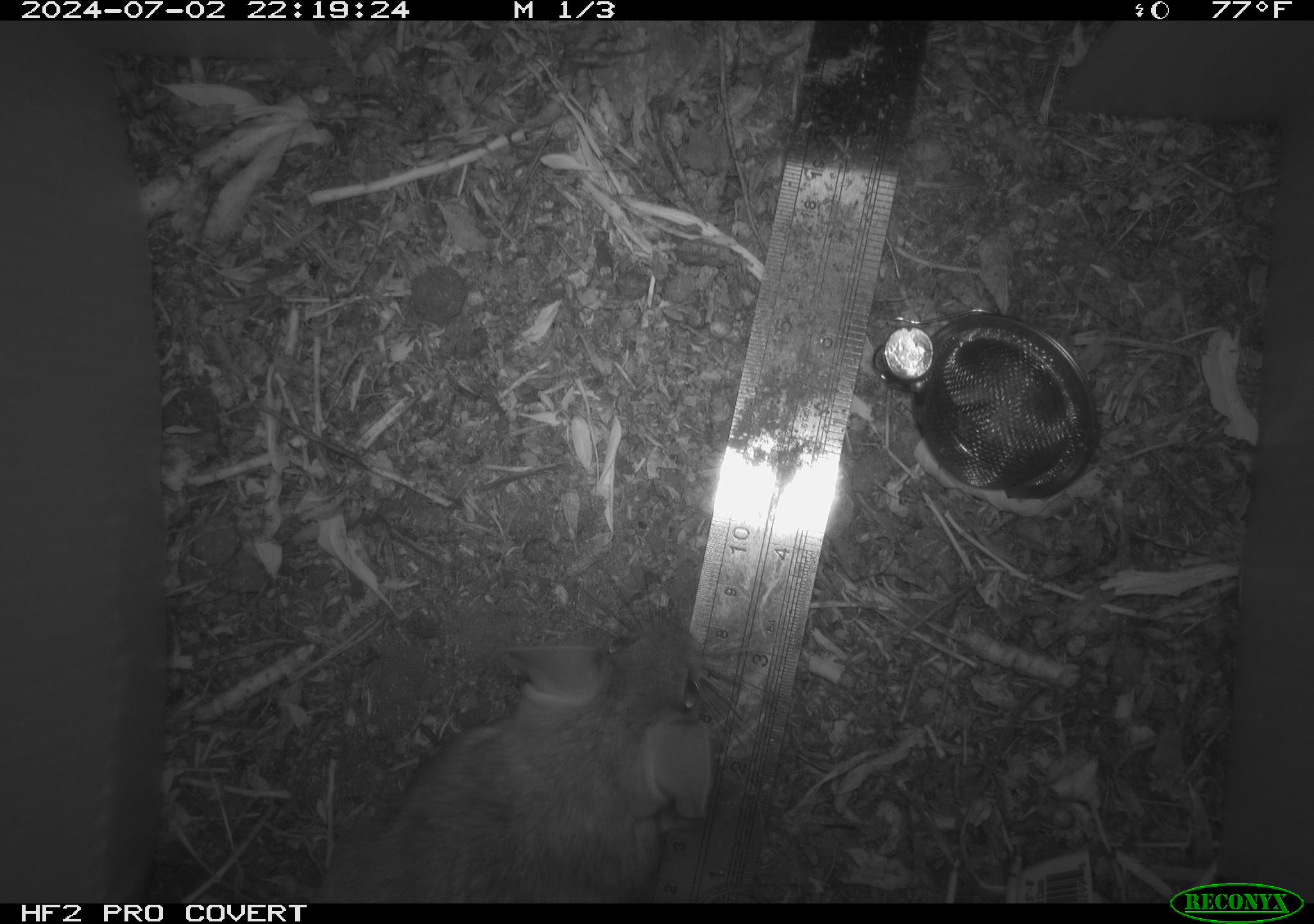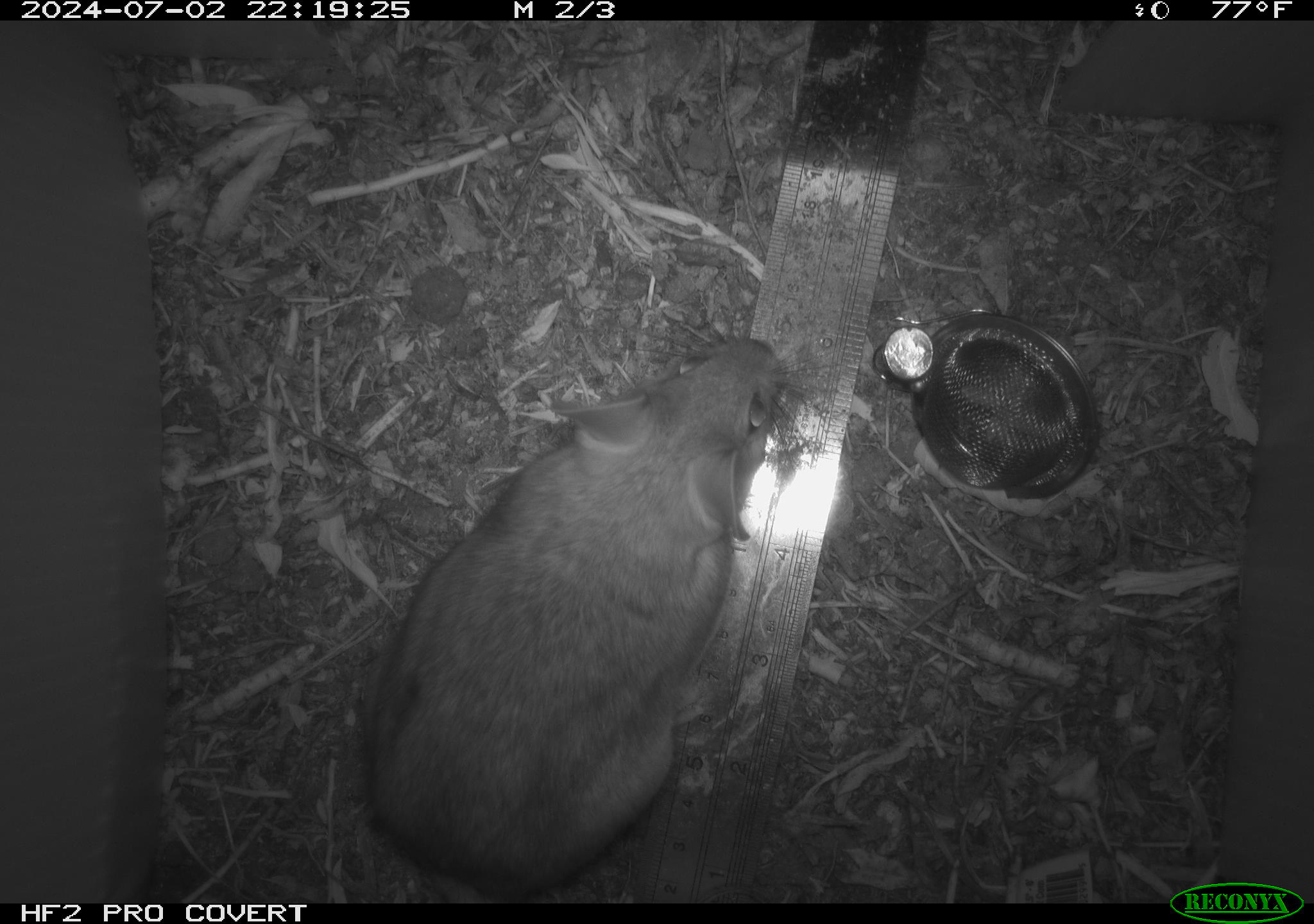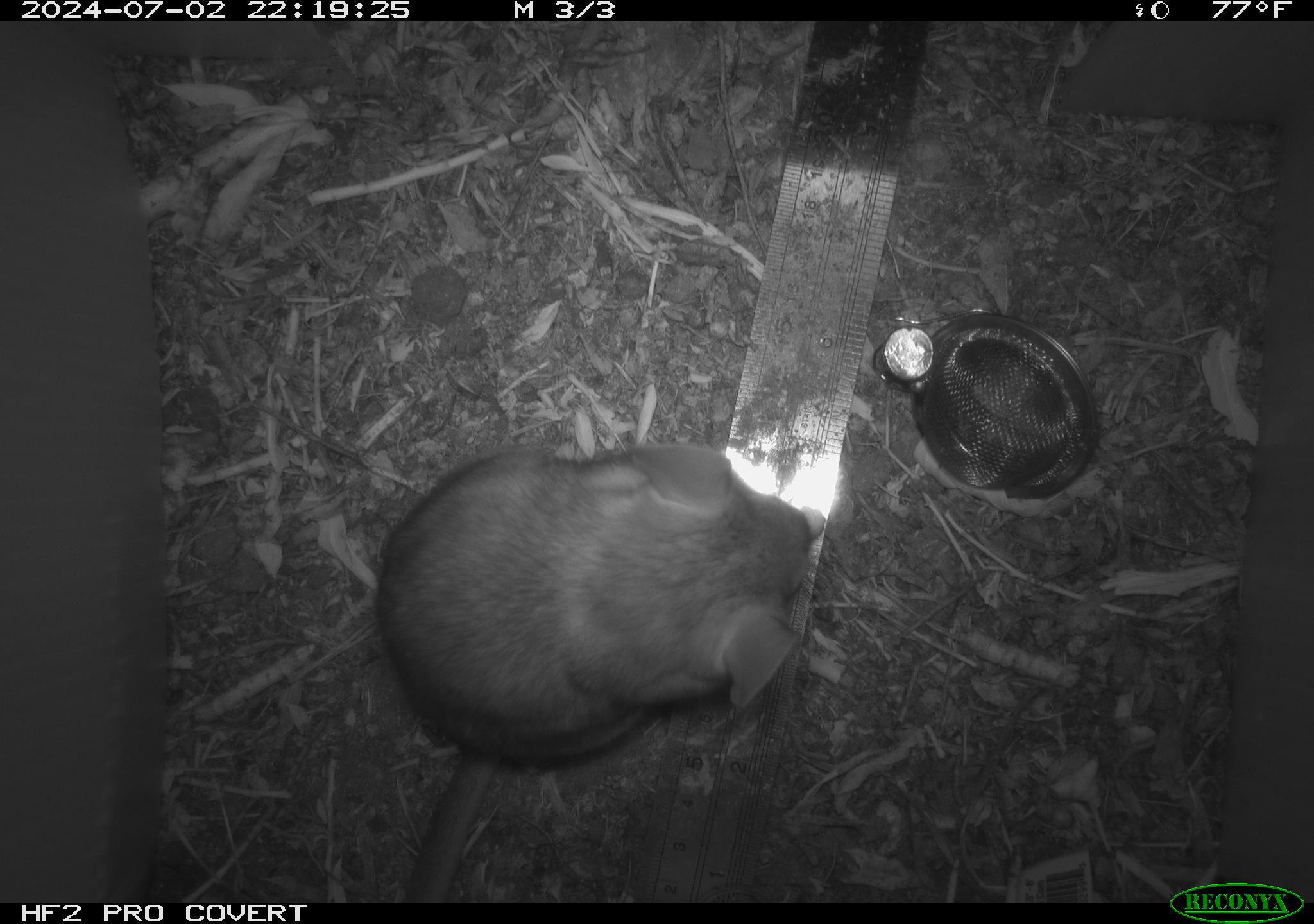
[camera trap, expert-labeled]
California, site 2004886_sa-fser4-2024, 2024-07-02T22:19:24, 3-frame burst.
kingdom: Animalia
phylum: Chordata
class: Mammalia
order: Rodentia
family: Sciuridae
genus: Neotamias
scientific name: Neotamias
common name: western chipmunks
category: neotamias species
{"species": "neotamias species (western chipmunks) (Neotamias)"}